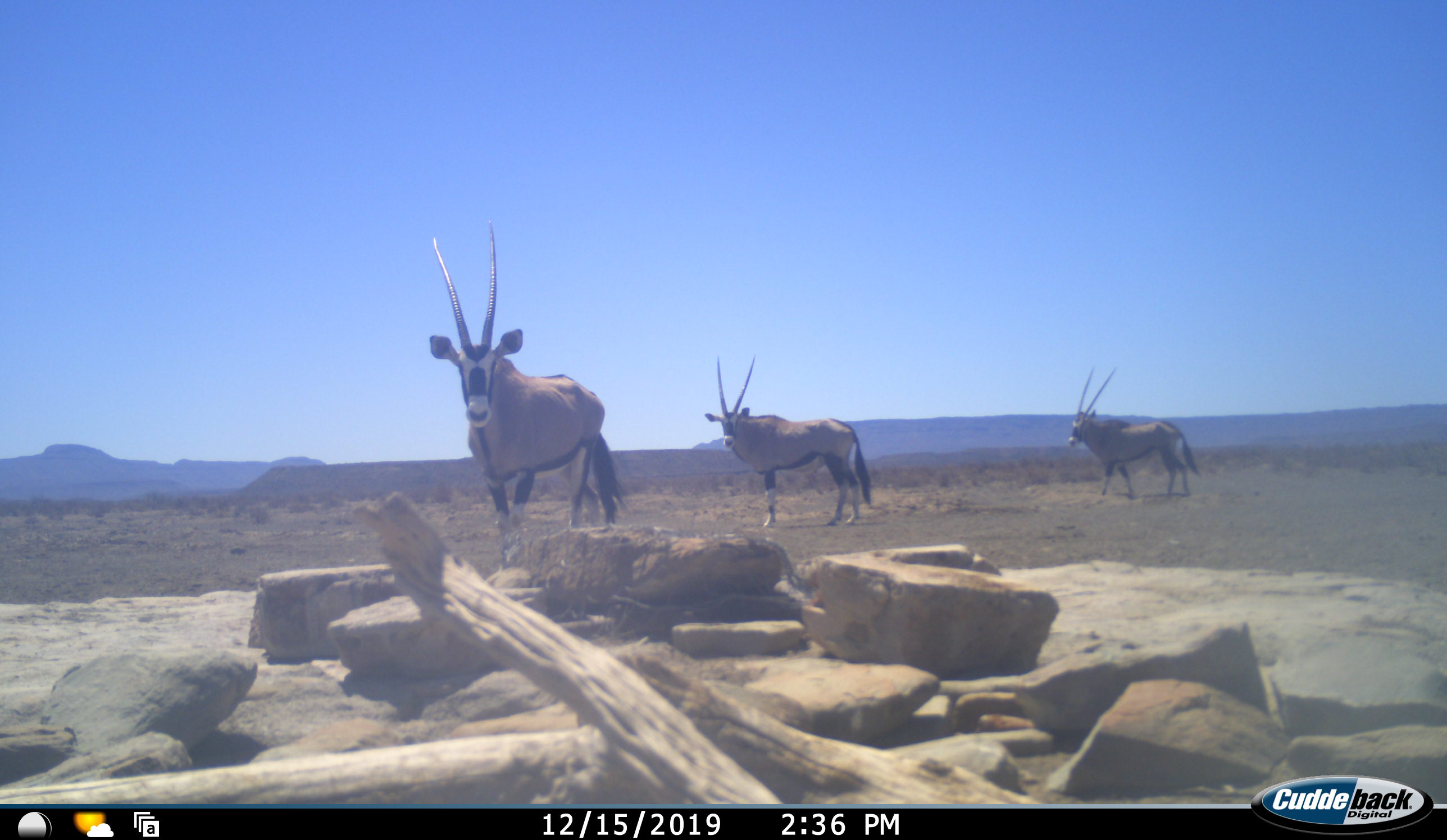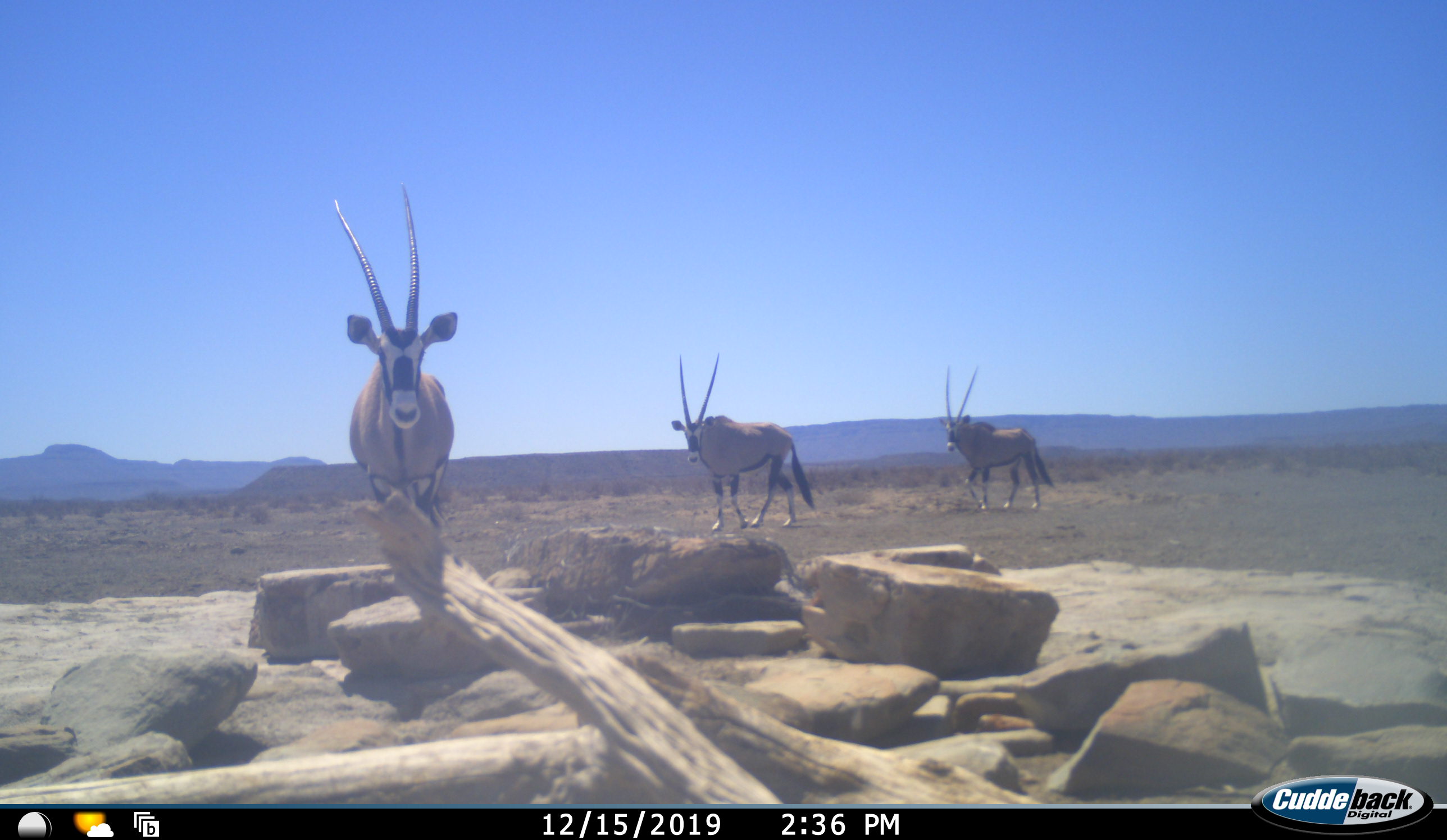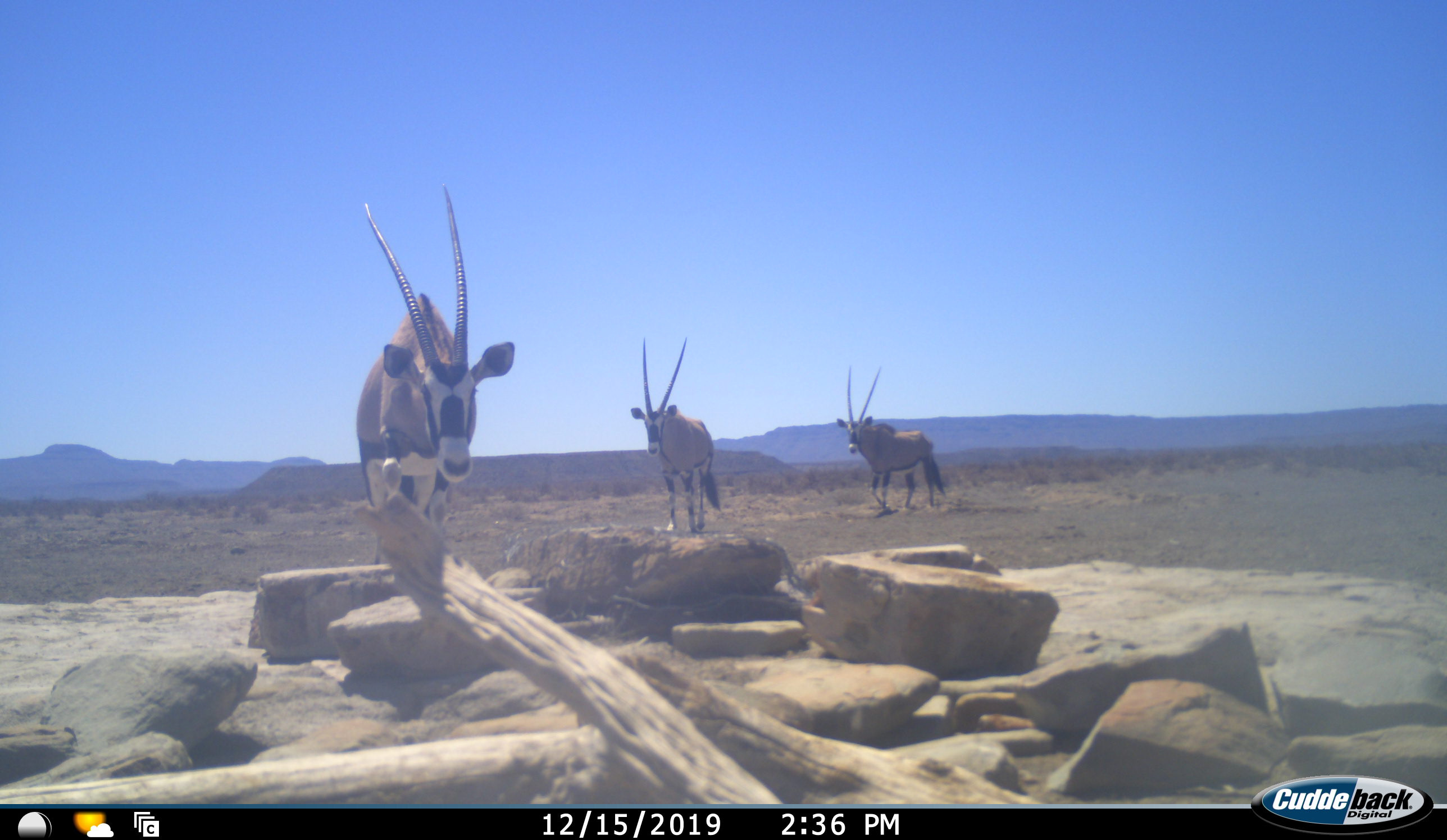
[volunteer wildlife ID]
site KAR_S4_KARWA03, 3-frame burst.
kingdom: Animalia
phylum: Chordata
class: Mammalia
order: Artiodactyla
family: Bovidae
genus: Oryx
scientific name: Oryx gazella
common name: gemsbok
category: oryx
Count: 3.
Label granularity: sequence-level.